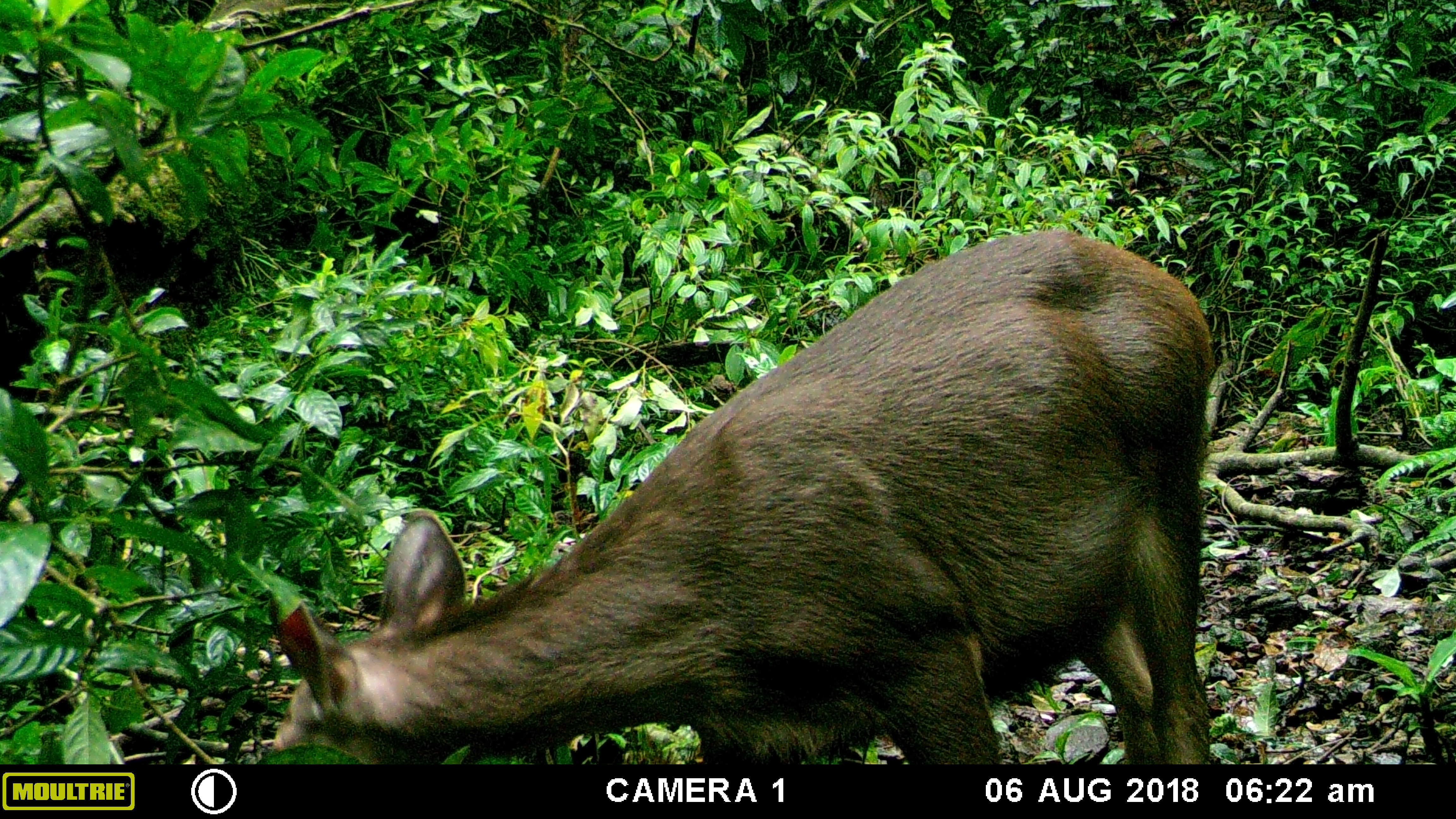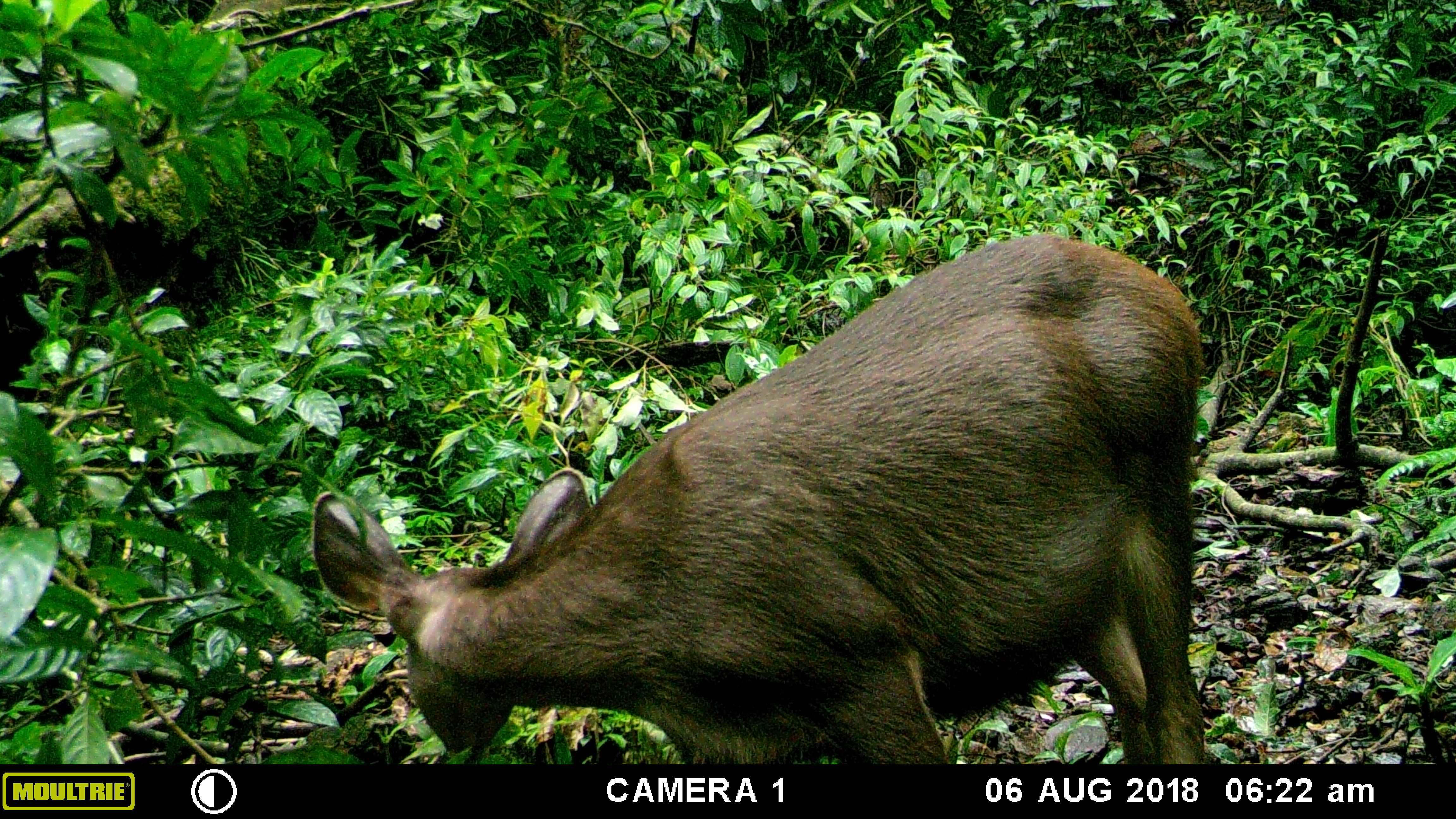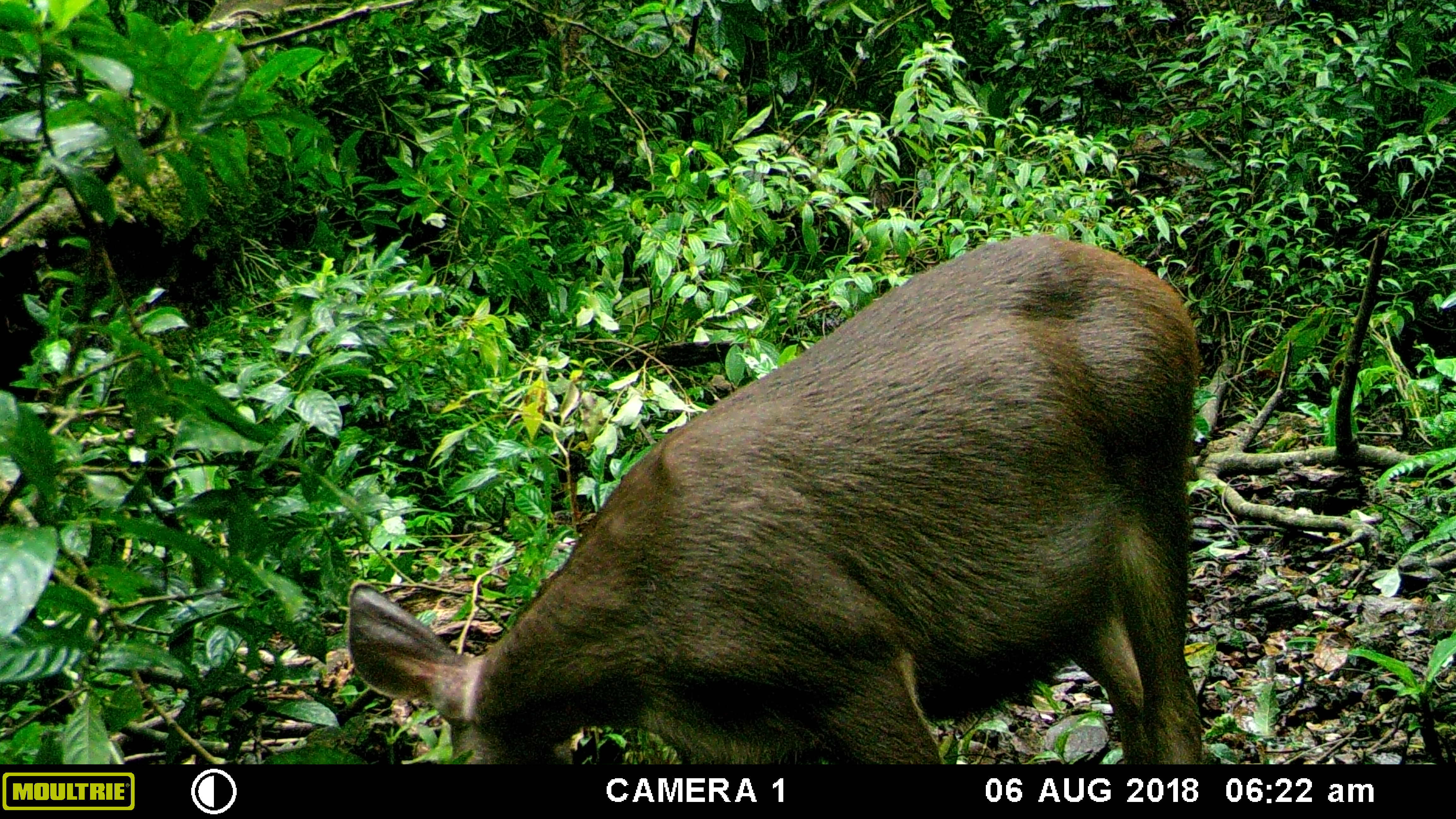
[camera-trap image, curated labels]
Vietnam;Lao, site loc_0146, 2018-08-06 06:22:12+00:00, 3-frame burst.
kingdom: Animalia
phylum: Chordata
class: Mammalia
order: Artiodactyla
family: Cervidae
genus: Rusa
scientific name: Rusa unicolor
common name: sambar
Sambar (Rusa unicolor). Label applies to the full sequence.